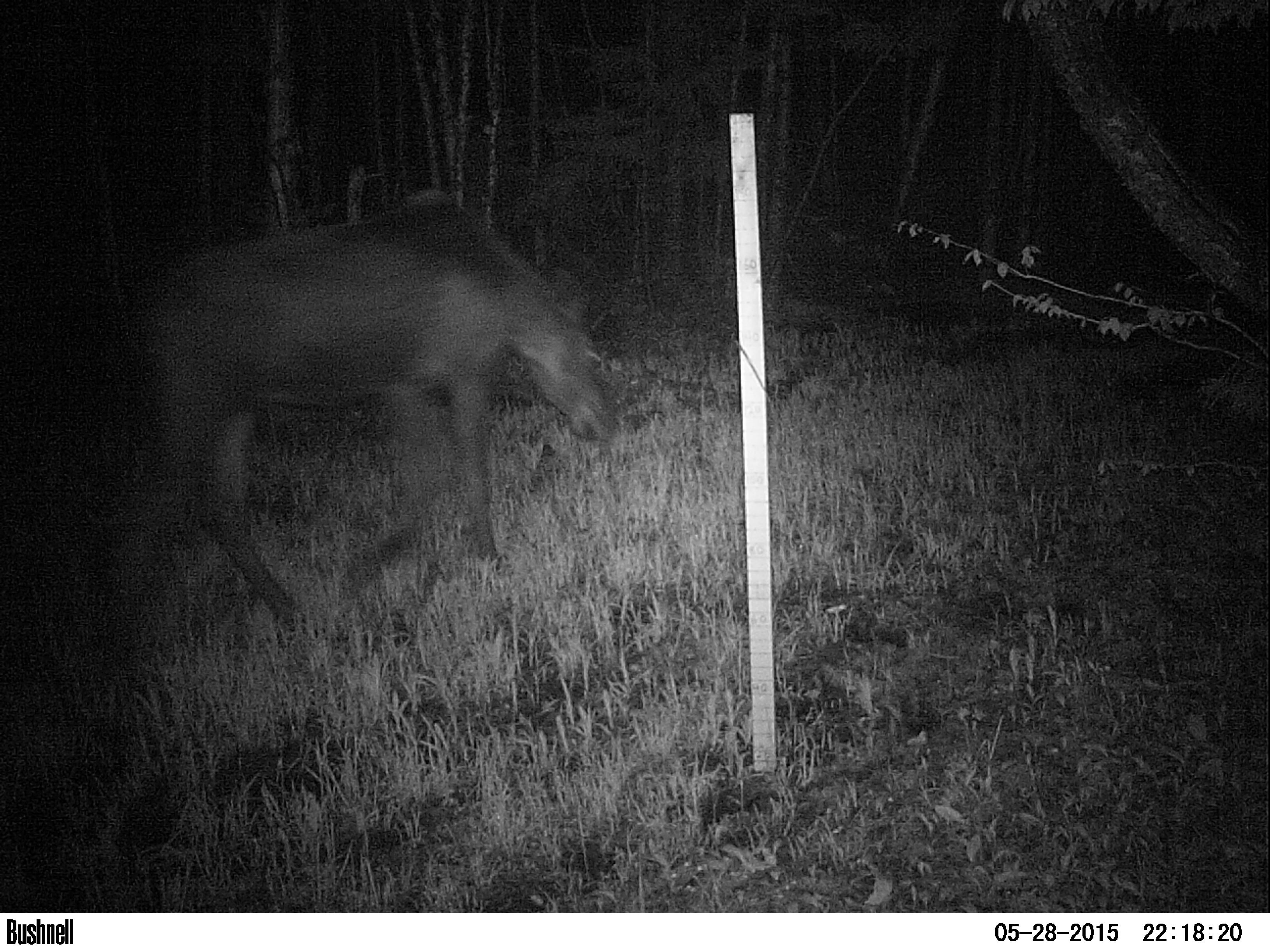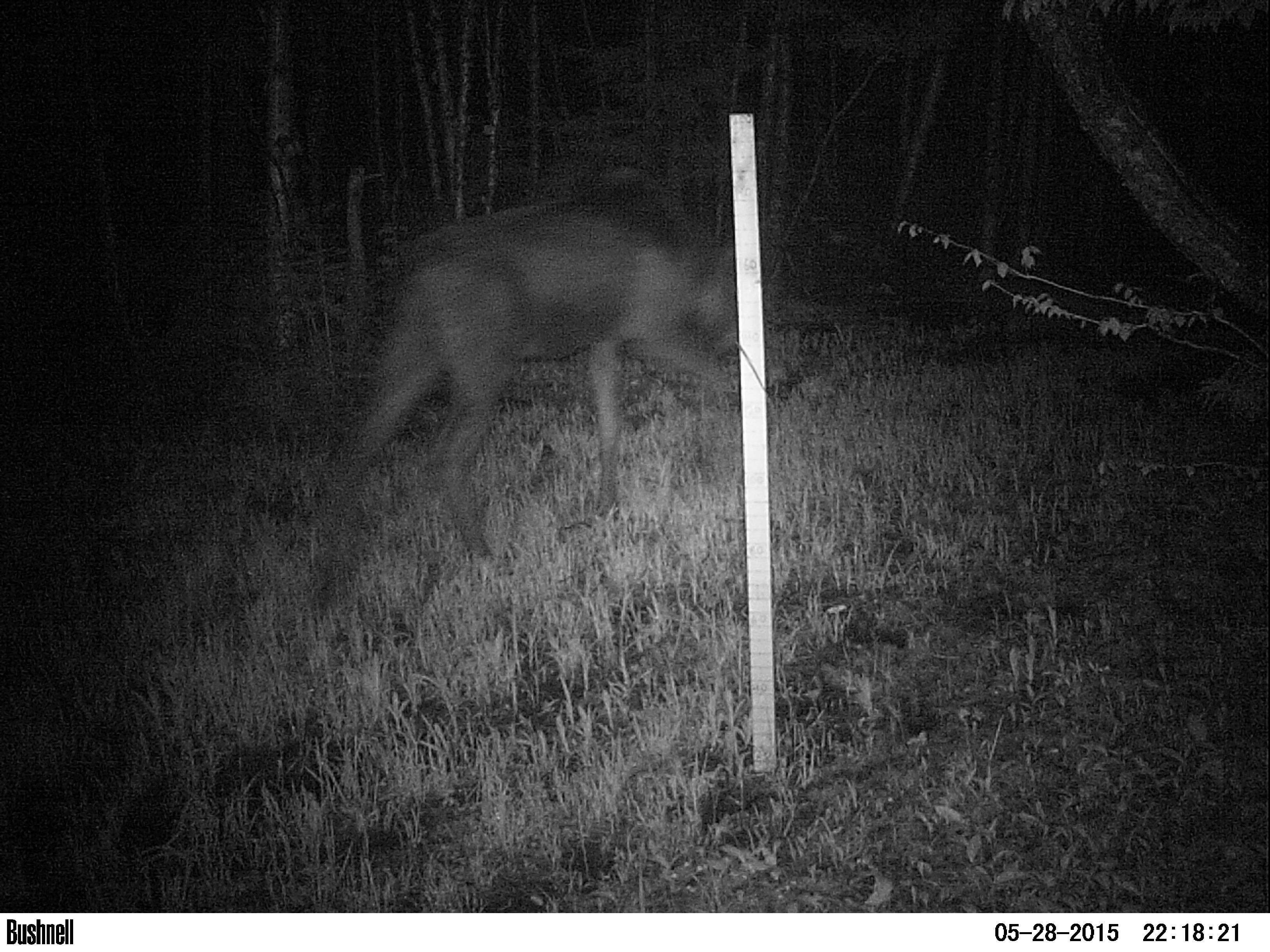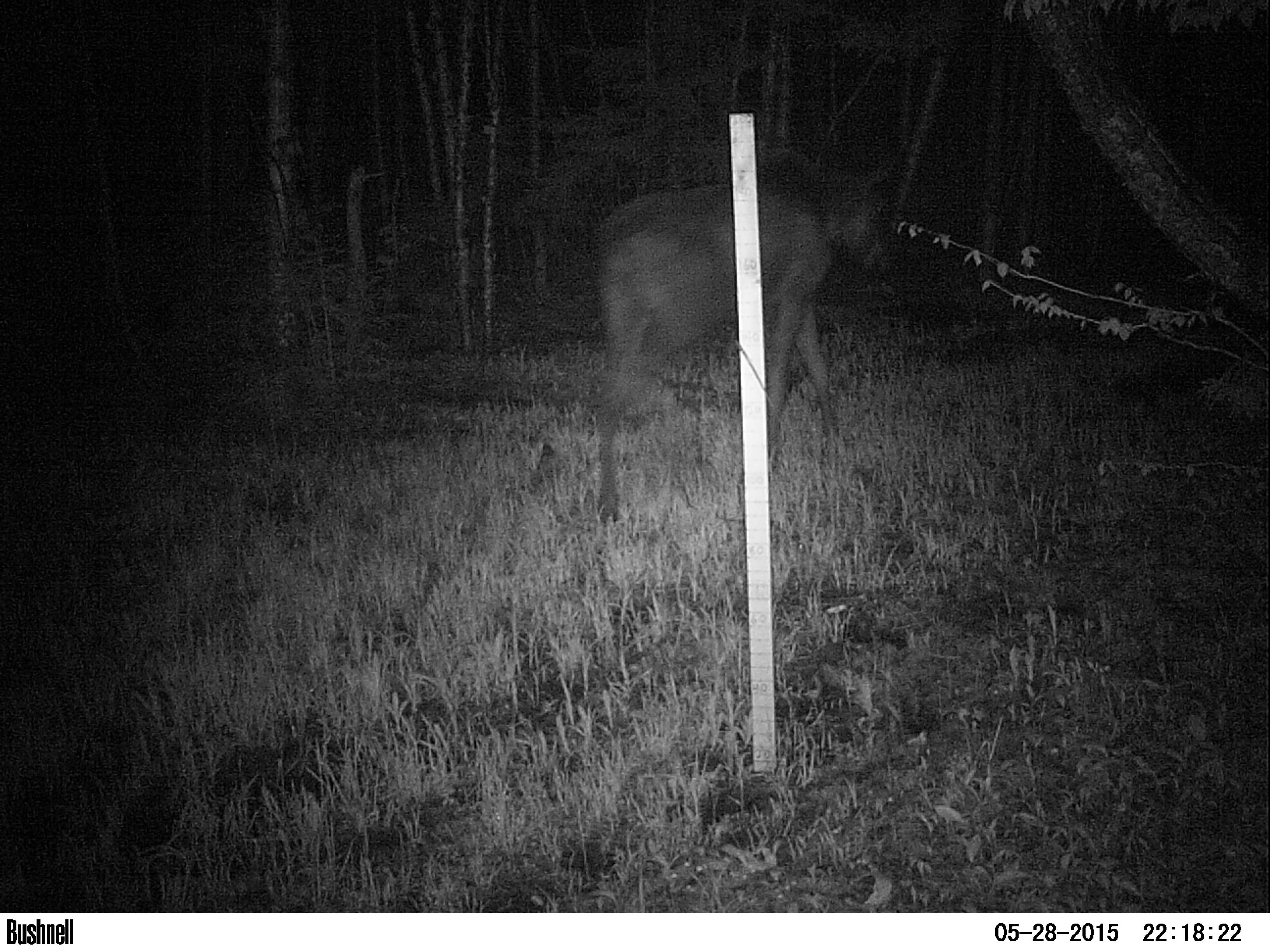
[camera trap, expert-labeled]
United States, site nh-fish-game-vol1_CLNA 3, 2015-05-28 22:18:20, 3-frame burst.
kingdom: Animalia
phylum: Chordata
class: Mammalia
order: Artiodactyla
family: Cervidae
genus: Alces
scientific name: Alces alces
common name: moose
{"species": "moose (Alces alces)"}